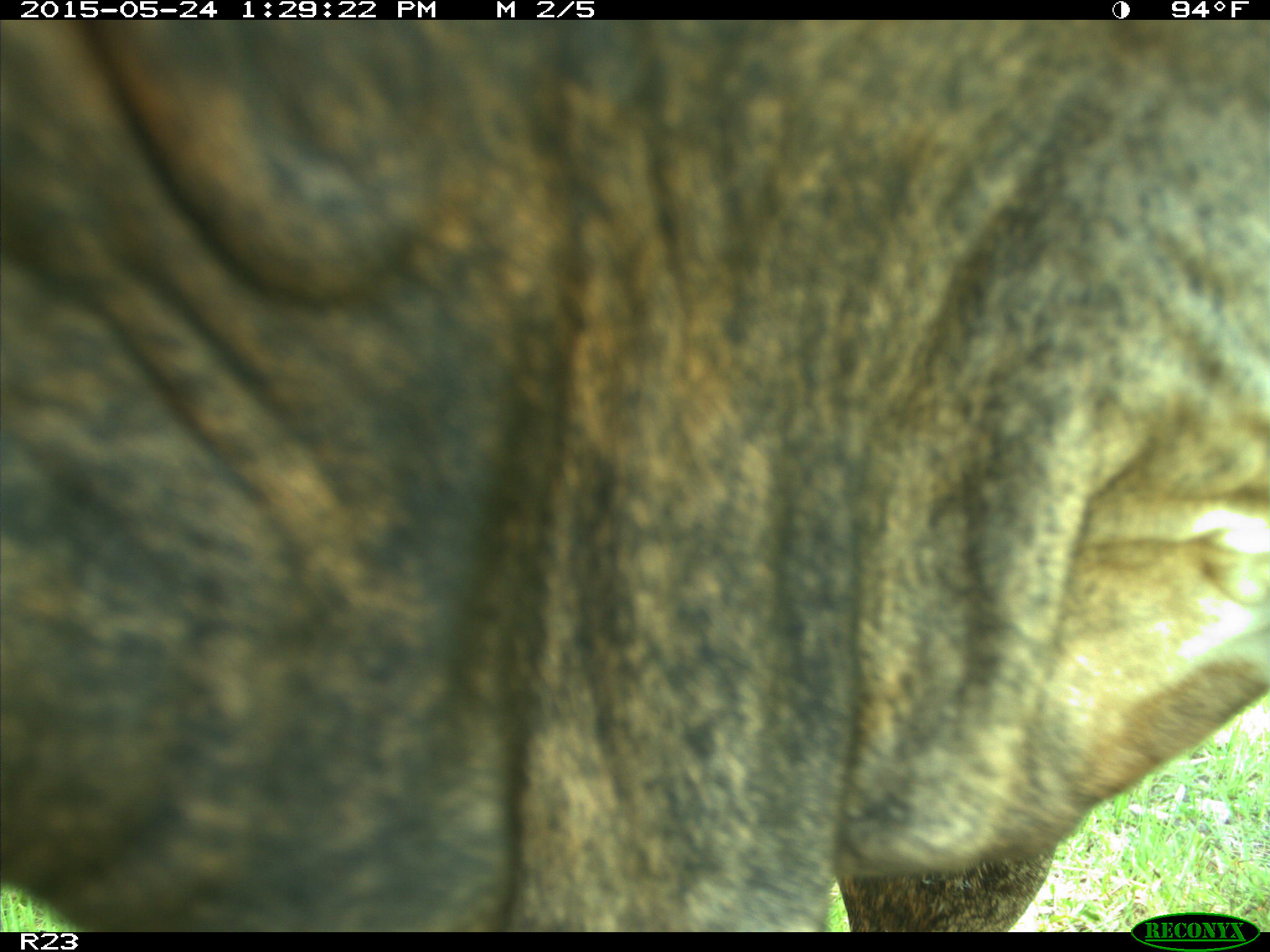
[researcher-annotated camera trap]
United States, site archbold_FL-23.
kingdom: Animalia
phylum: Chordata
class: Mammalia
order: Artiodactyla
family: Bovidae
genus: Bos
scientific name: Bos taurus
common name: domestic cow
Bos taurus (domestic cow).